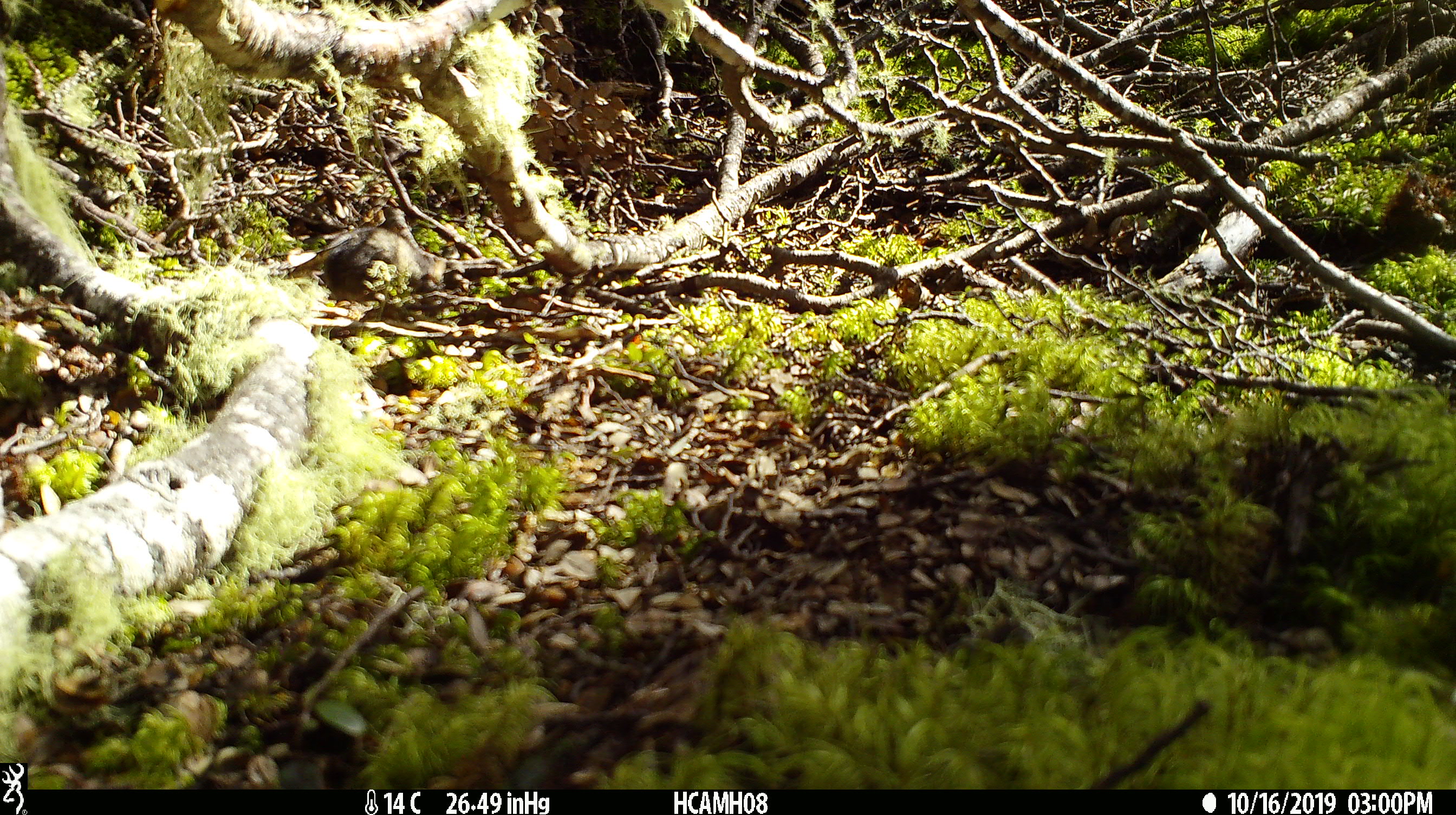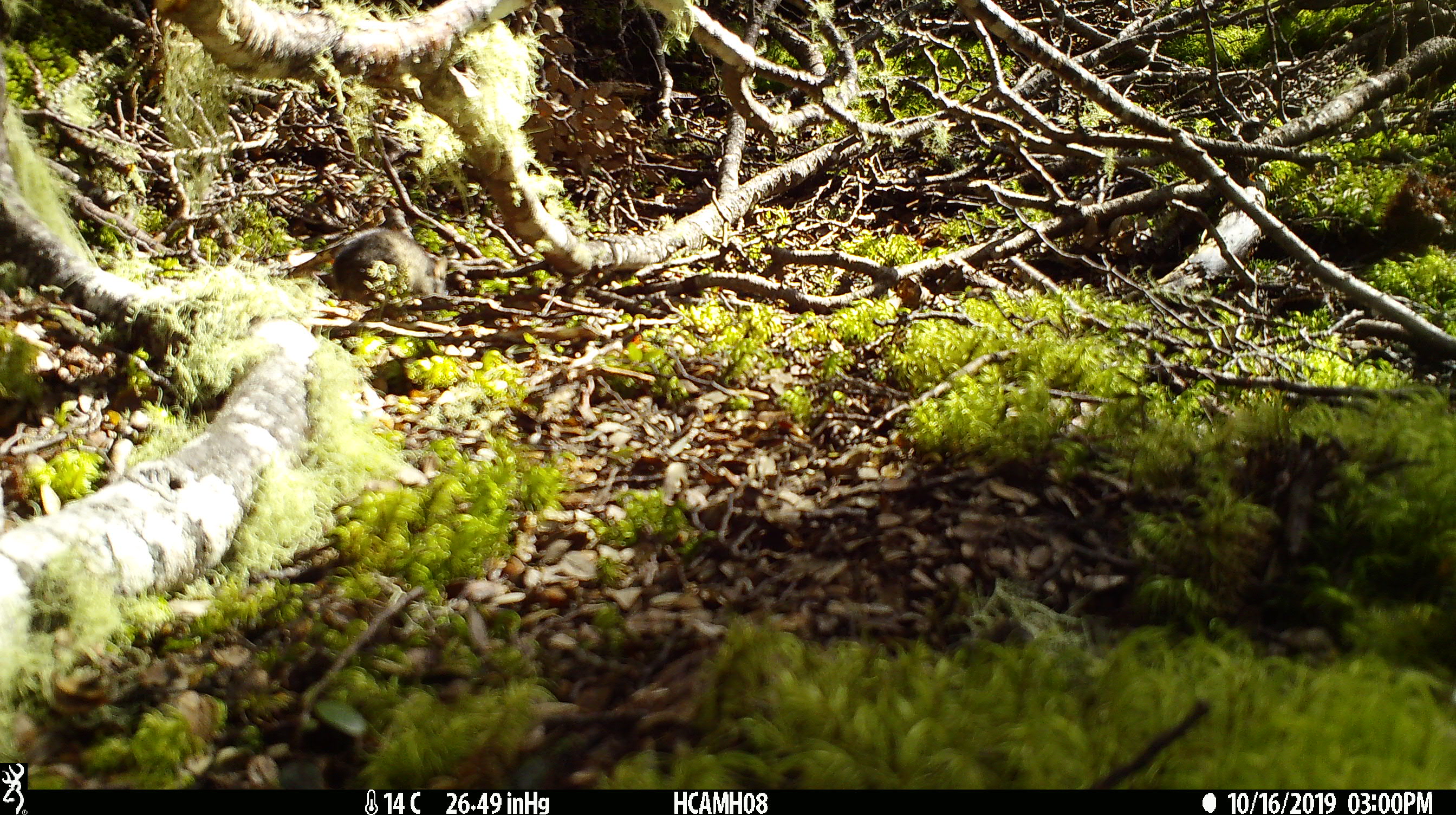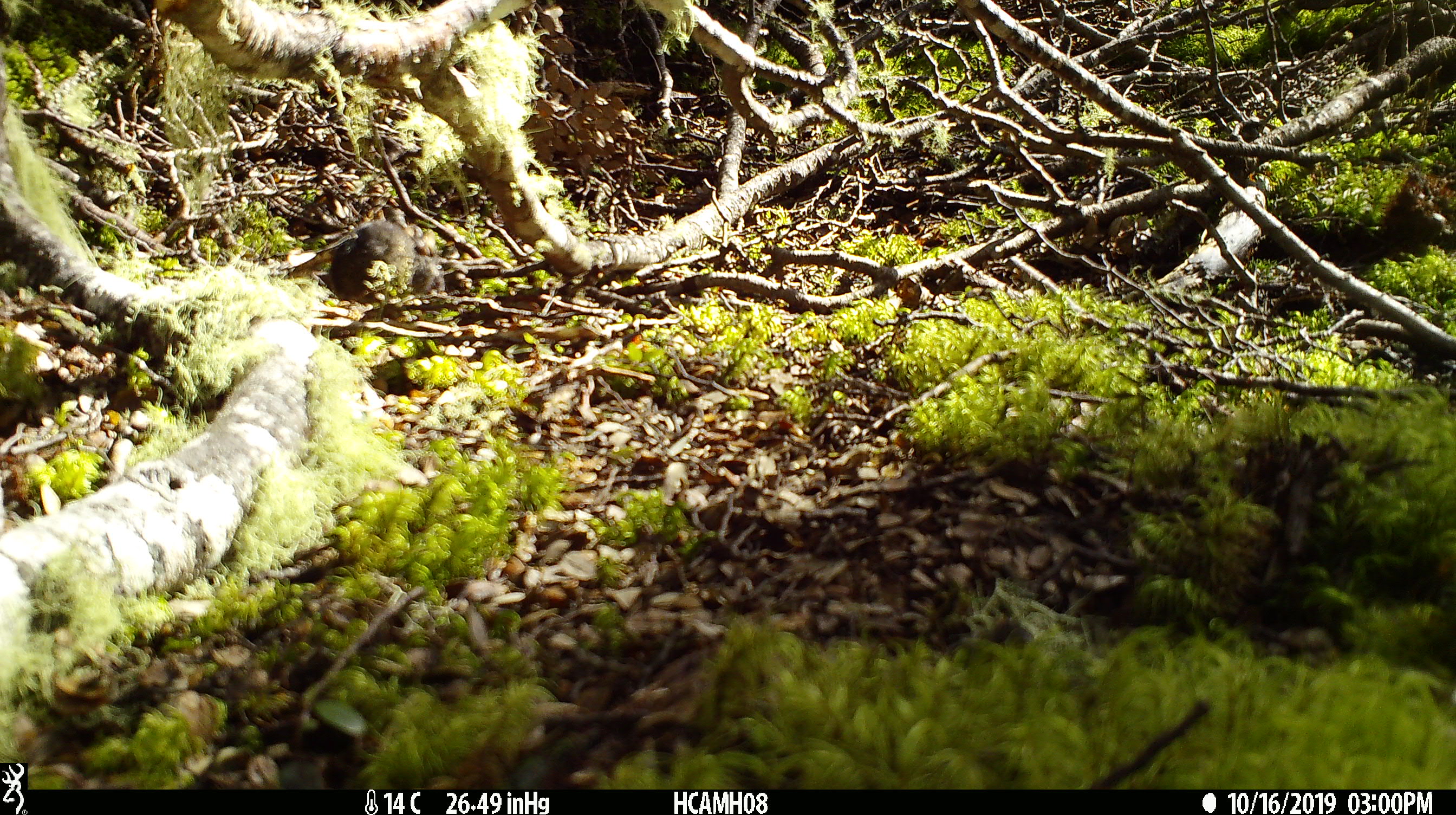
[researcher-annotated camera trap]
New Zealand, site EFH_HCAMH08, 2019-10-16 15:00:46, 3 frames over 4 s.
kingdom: Animalia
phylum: Chordata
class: Mammalia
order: Rodentia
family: Muridae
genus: Mus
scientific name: Mus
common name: mouse